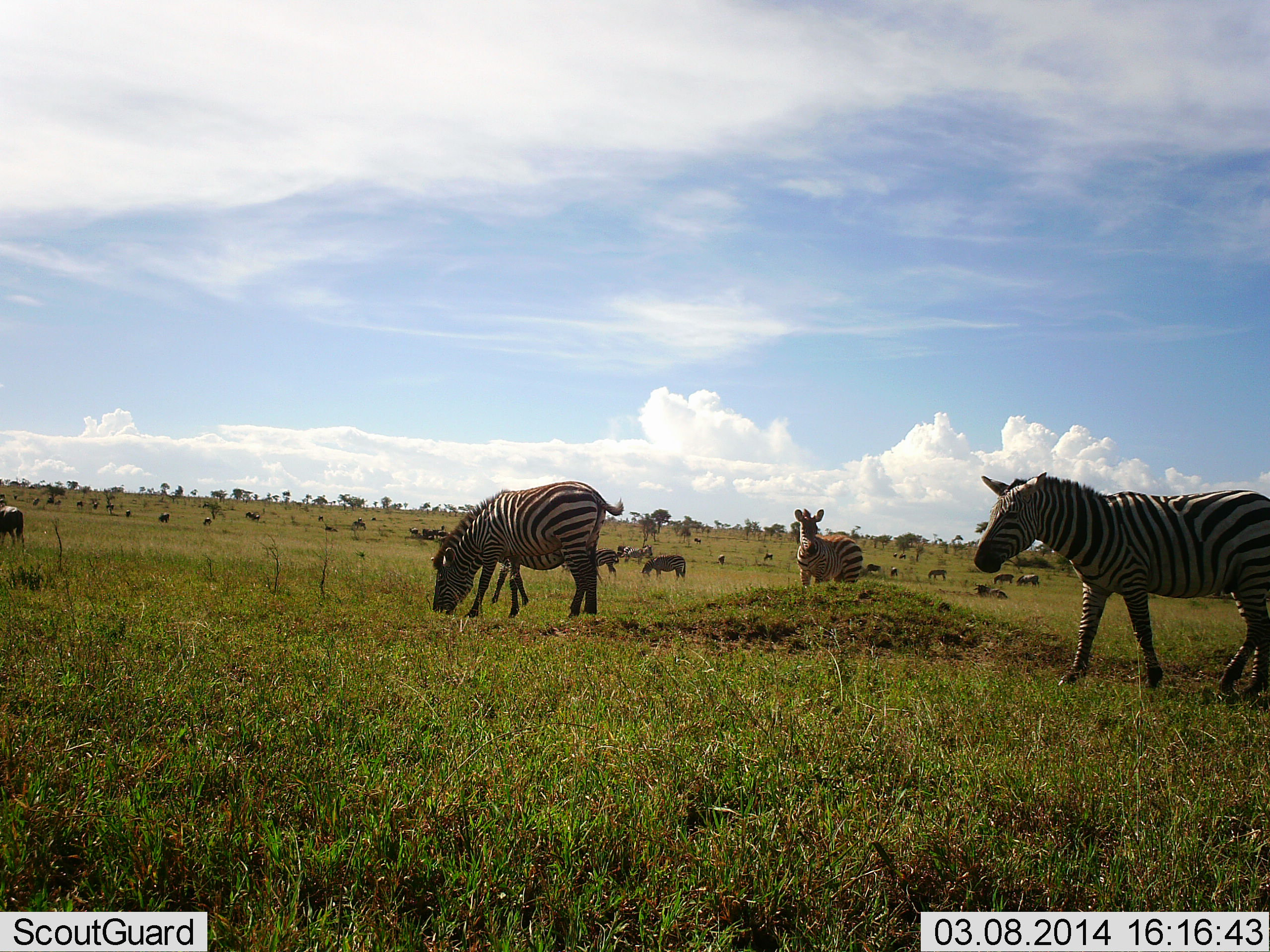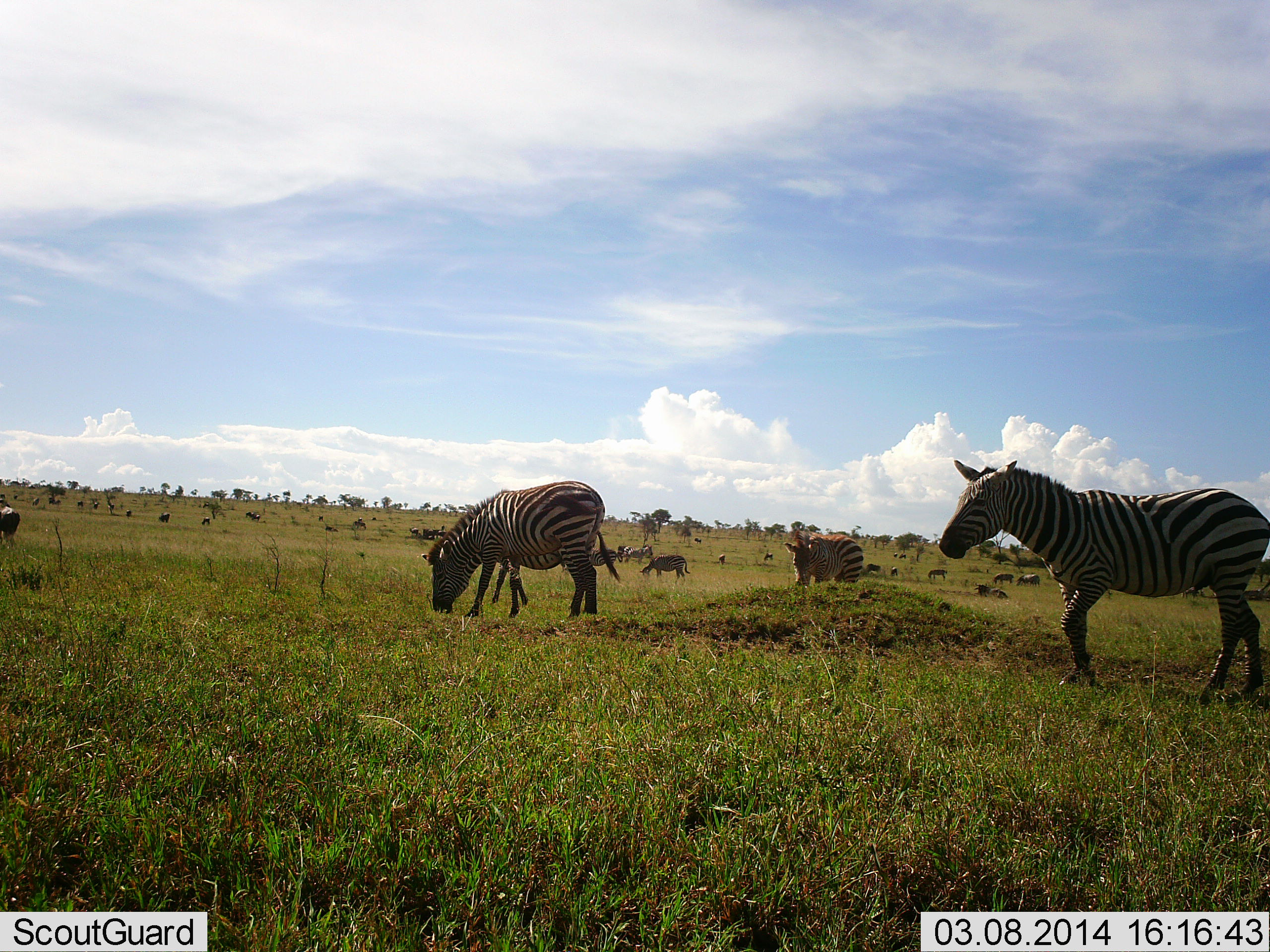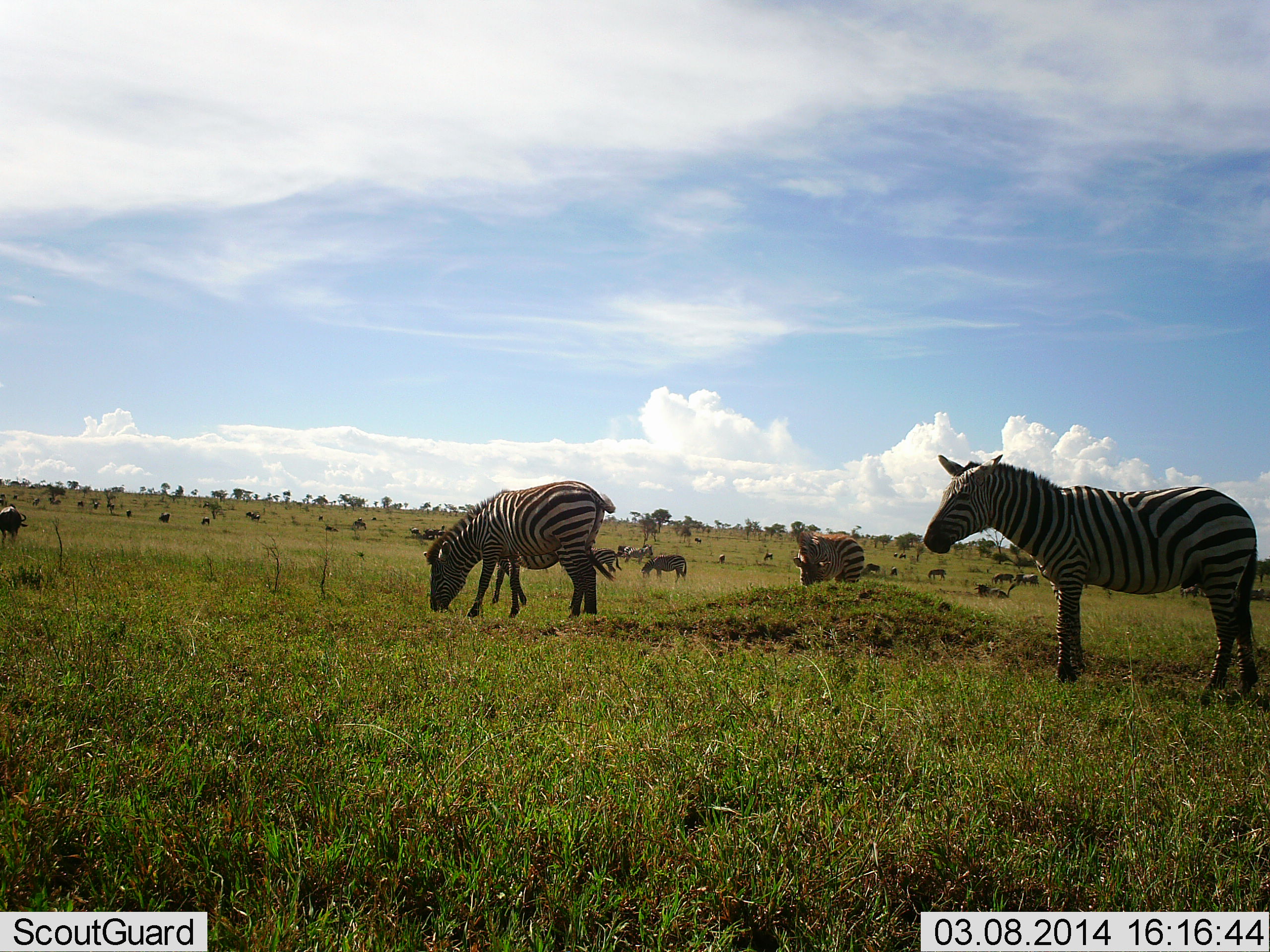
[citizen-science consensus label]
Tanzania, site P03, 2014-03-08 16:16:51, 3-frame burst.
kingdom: Animalia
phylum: Chordata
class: Mammalia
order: Perissodactyla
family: Equidae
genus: Equus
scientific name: Equus quagga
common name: plains zebra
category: zebra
Zebra (plains zebra) (Equus quagga), count 11-50. Behavior (volunteer vote fractions): standing 75%, resting 8%, moving 67%, interacting 8%. Young present (vote fraction): 0%. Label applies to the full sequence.